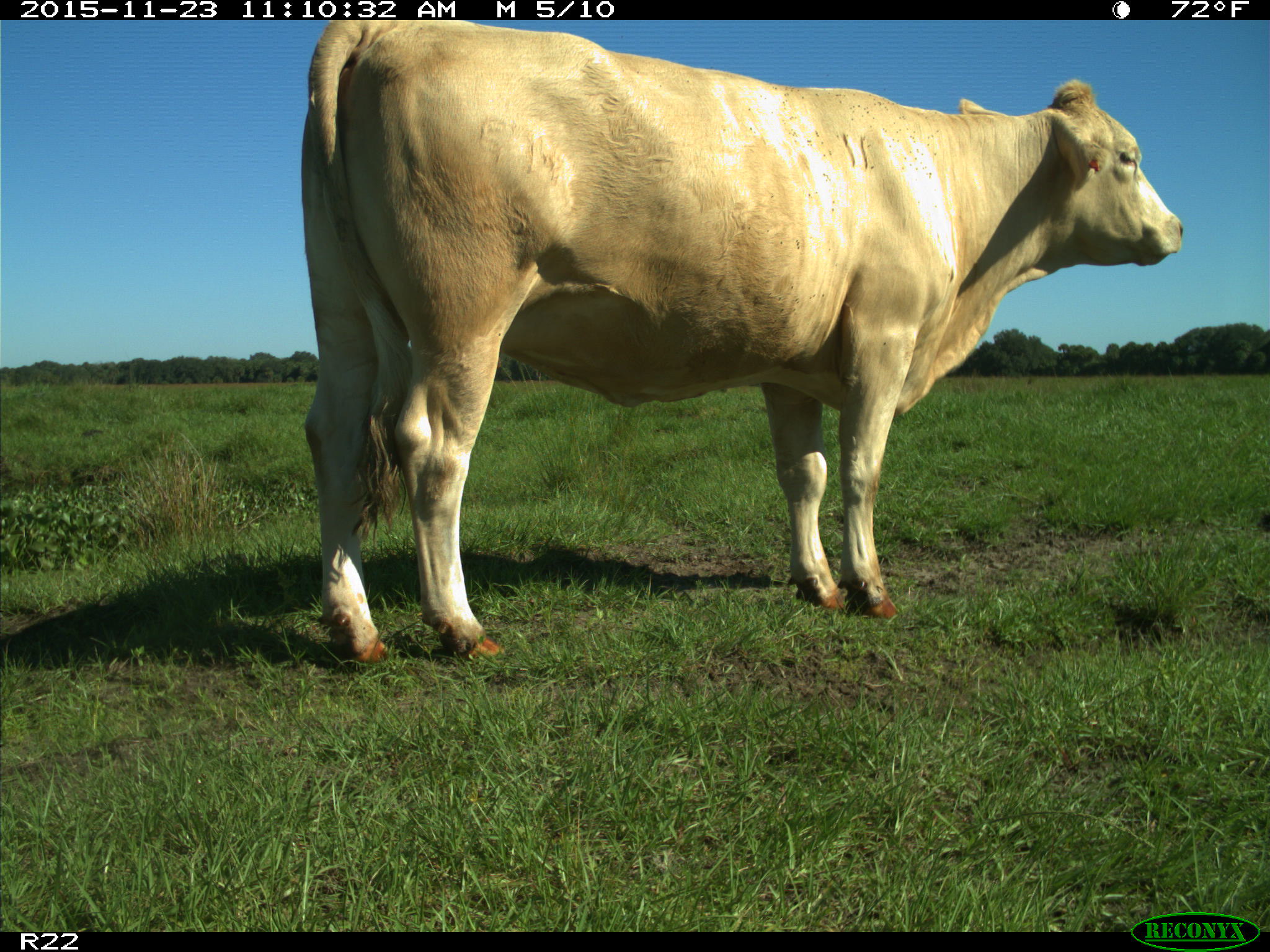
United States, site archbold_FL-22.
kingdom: Animalia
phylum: Chordata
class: Mammalia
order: Artiodactyla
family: Bovidae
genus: Bos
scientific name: Bos taurus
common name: domestic cow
Bos taurus (domestic cow).